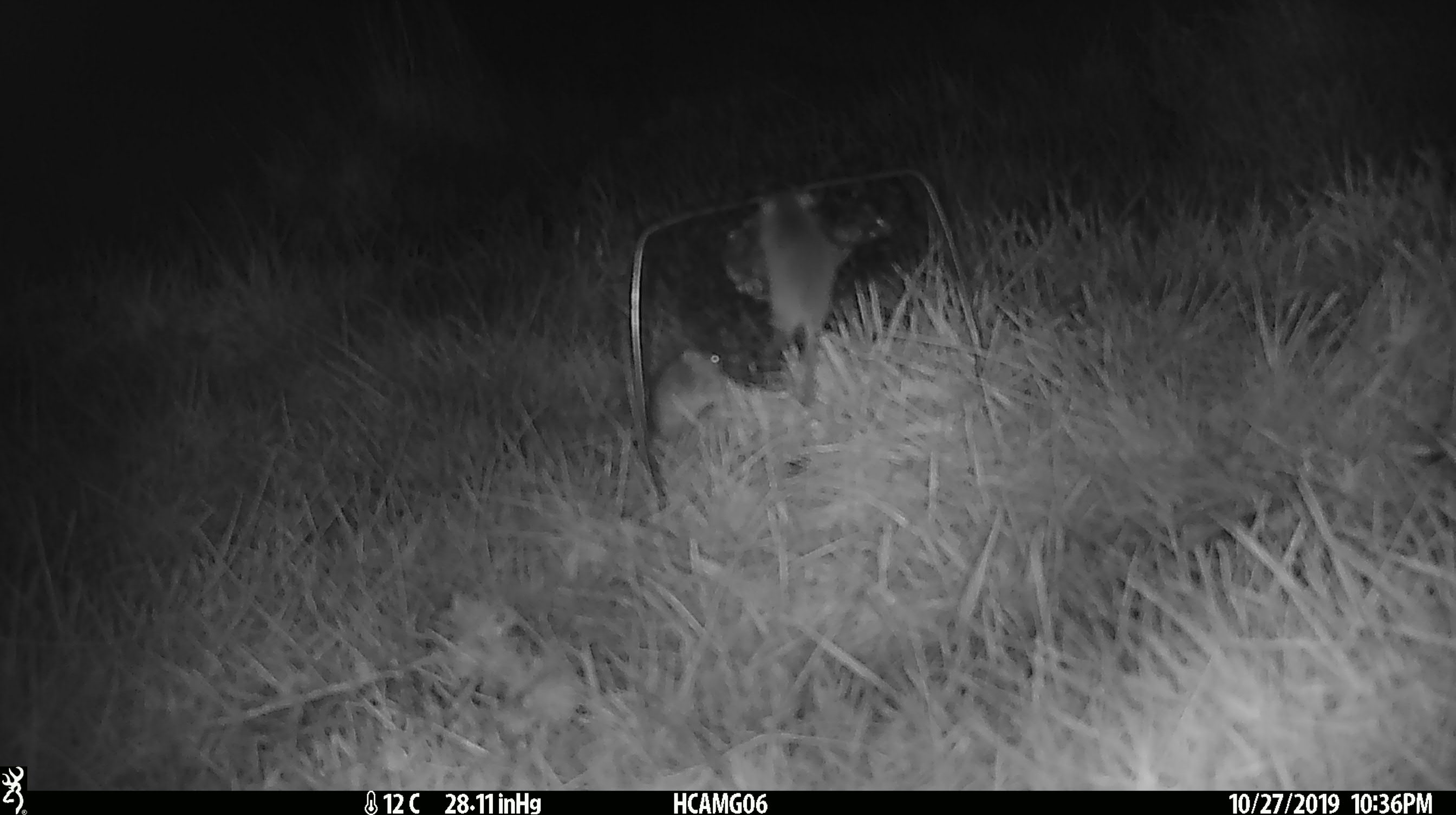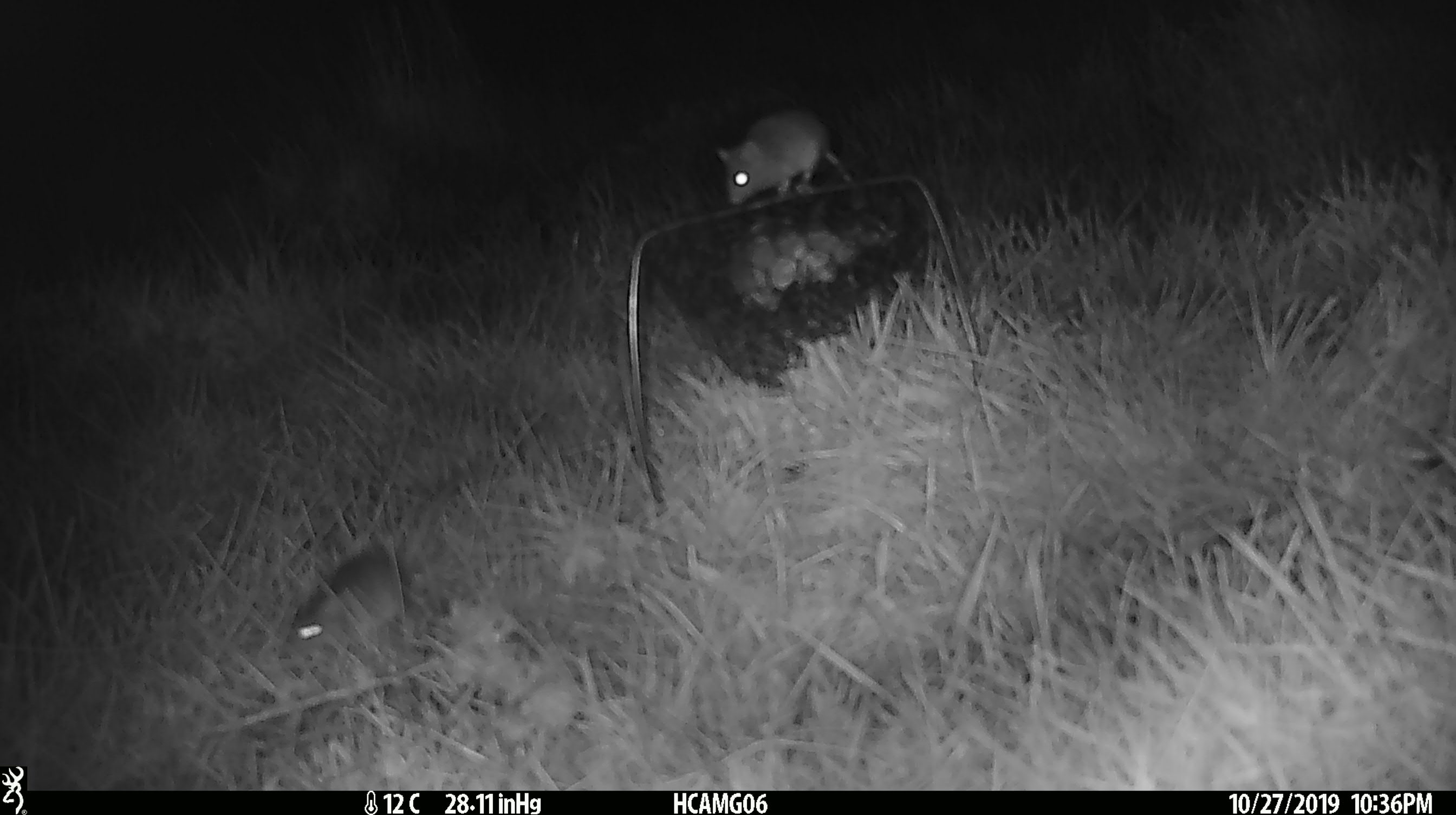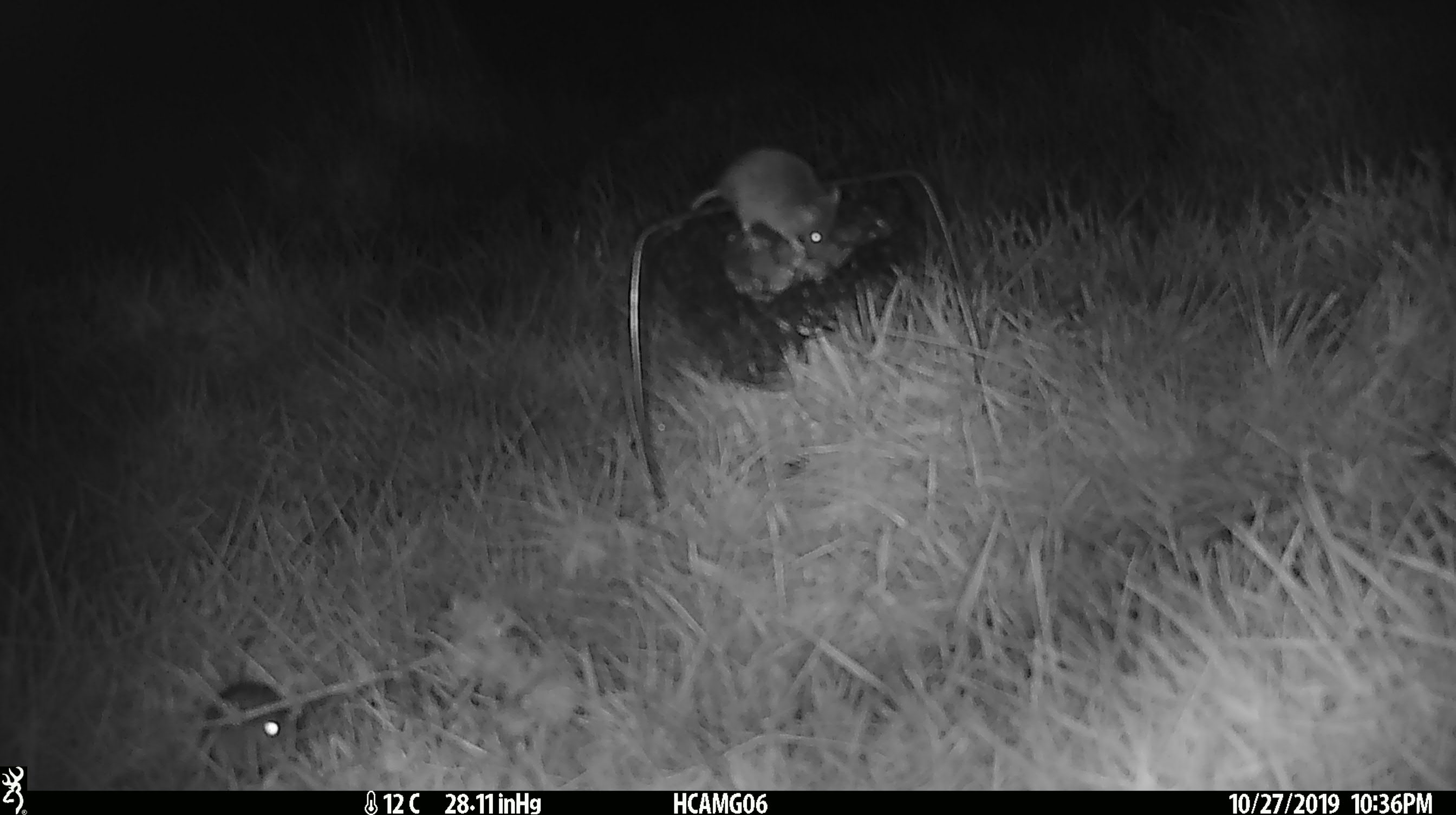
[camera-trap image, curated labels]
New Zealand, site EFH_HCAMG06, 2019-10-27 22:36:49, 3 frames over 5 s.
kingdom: Animalia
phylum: Chordata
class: Mammalia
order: Rodentia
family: Muridae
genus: Mus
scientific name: Mus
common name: mouse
Mouse (Mus).